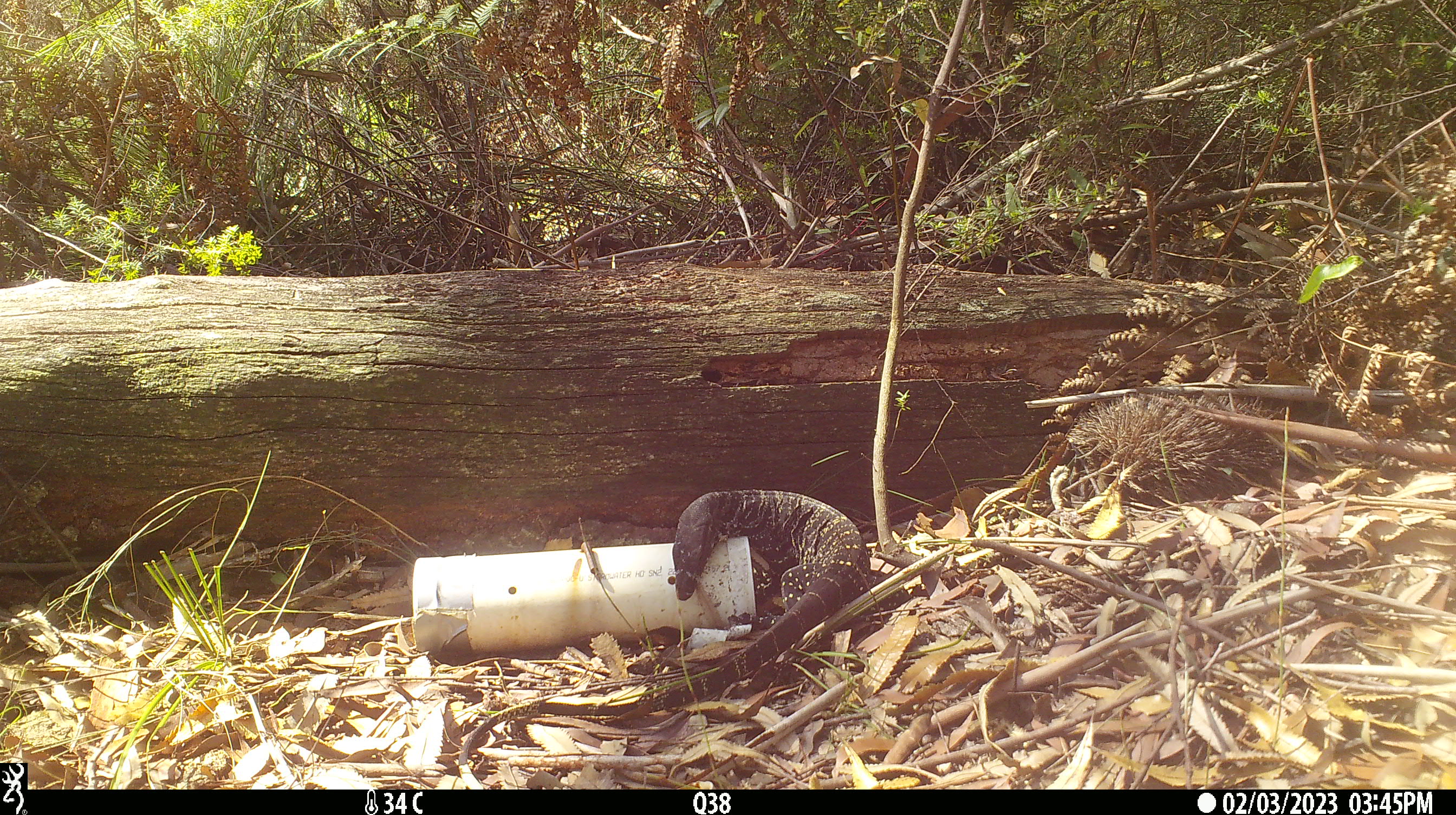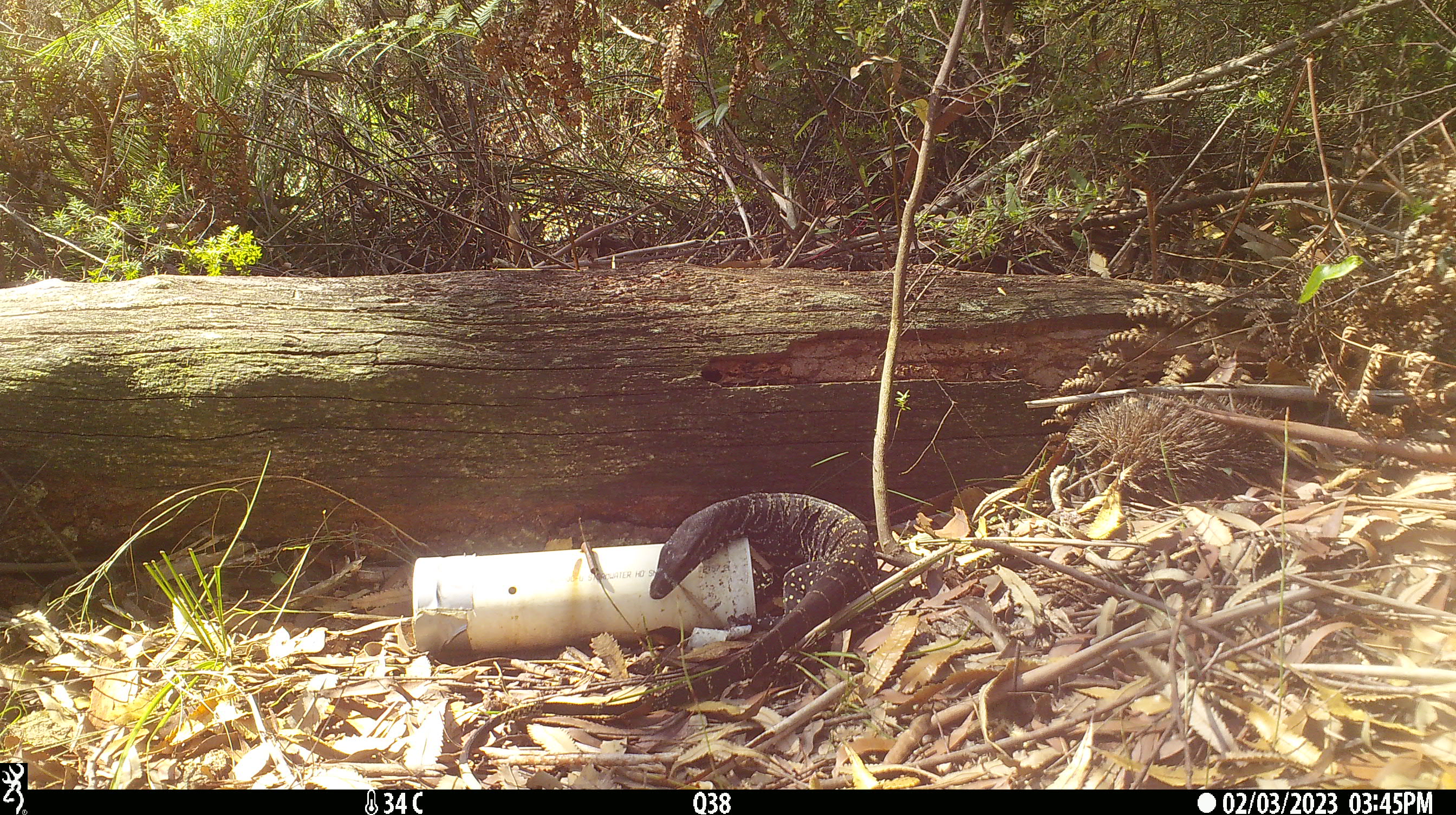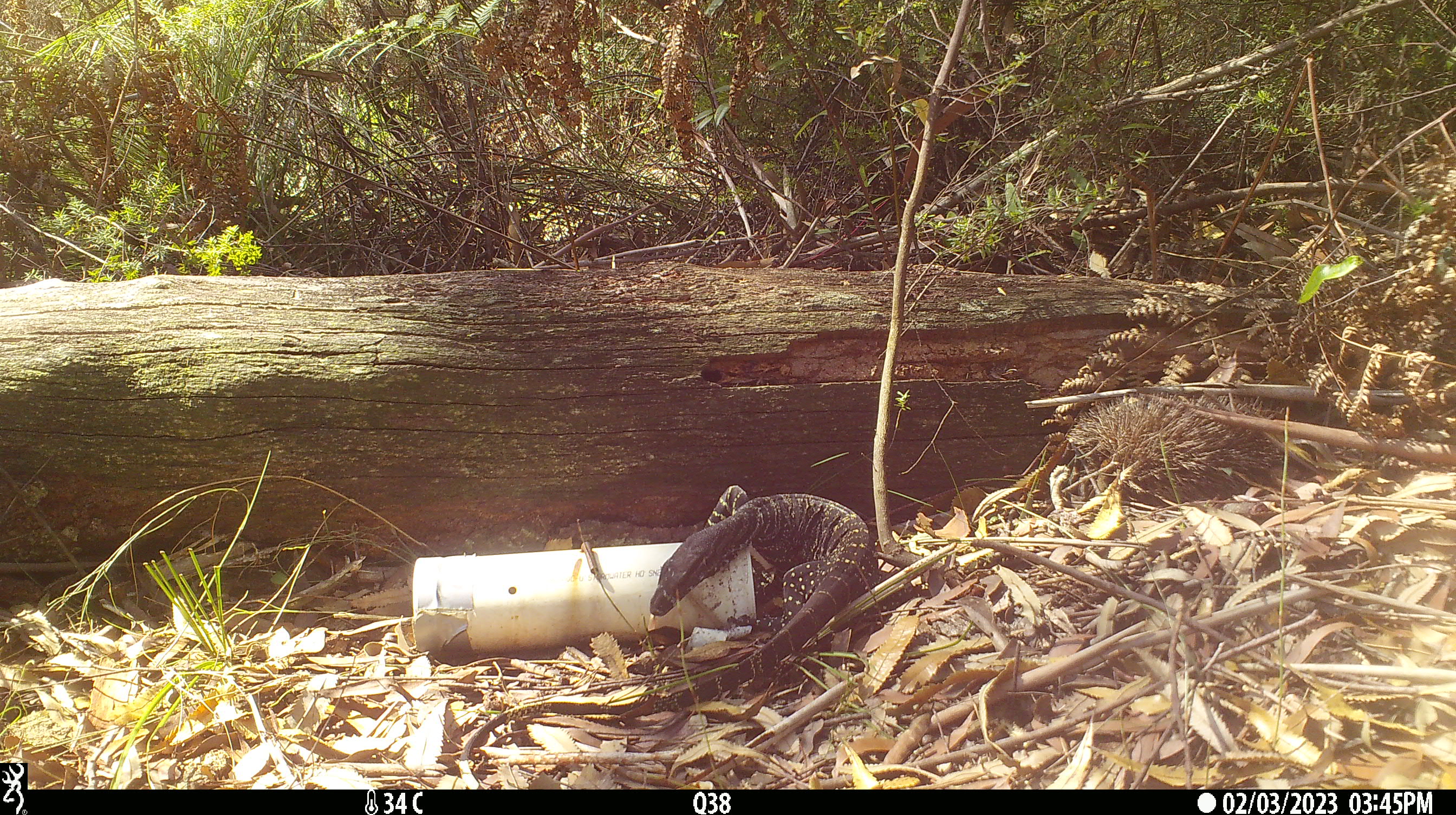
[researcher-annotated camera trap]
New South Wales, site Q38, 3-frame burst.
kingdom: Animalia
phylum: Chordata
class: Reptilia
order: Squamata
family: Varanidae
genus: Varanus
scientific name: Varanus varius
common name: lace monitor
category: goanna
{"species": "goanna (lace monitor) (Varanus varius)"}